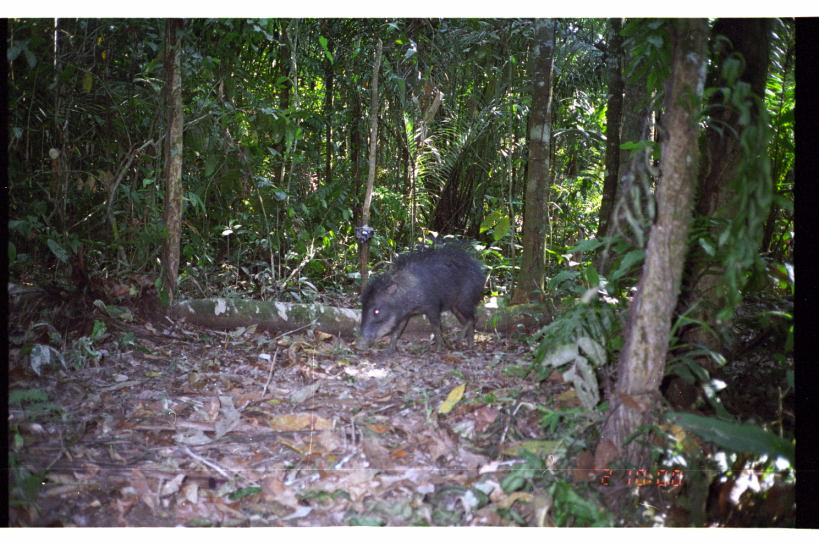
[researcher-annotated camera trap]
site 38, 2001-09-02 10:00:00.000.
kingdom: Animalia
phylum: Chordata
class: Mammalia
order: Artiodactyla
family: Tayassuidae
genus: Tayassu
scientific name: Tayassu pecari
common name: white-lipped peccary